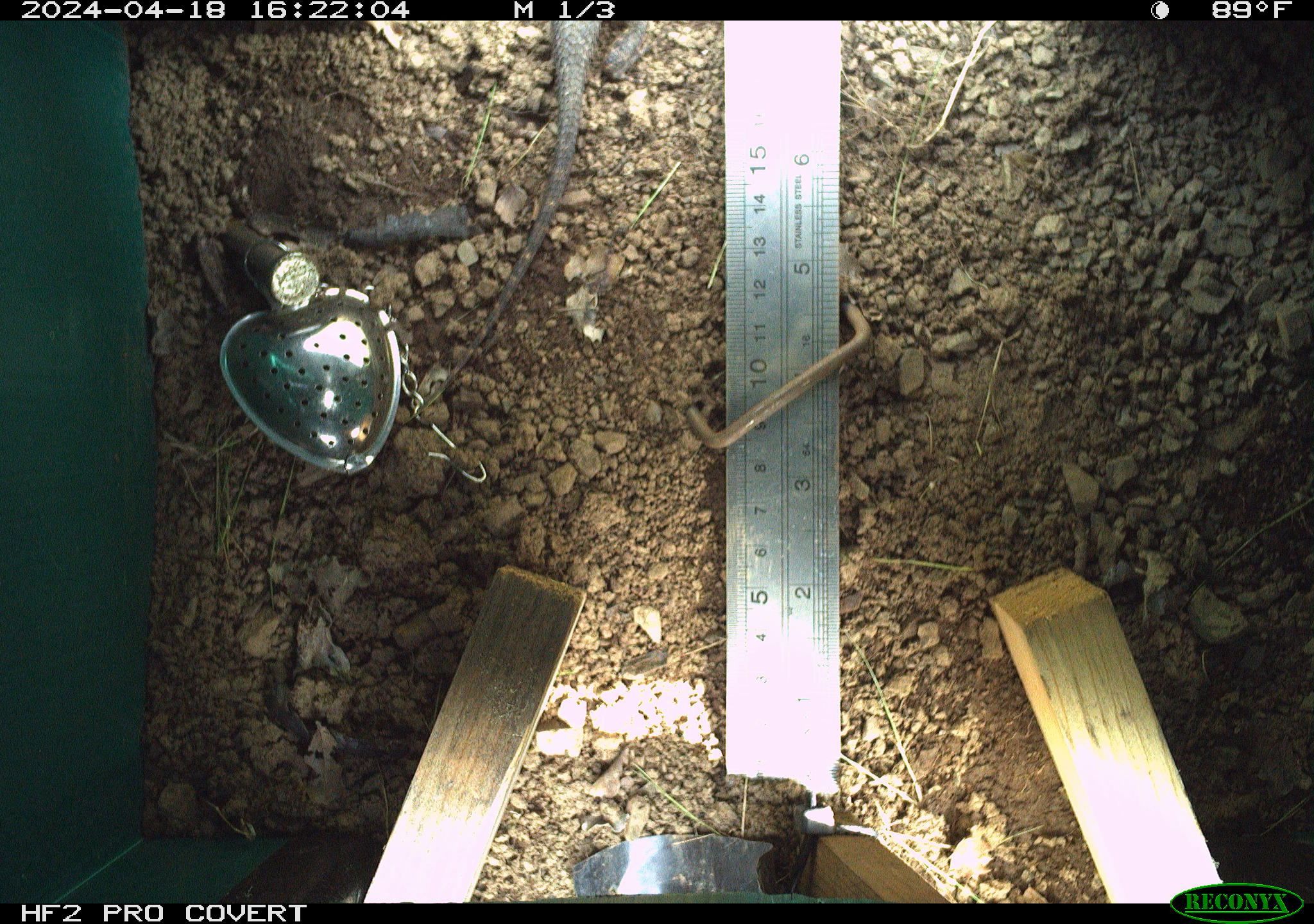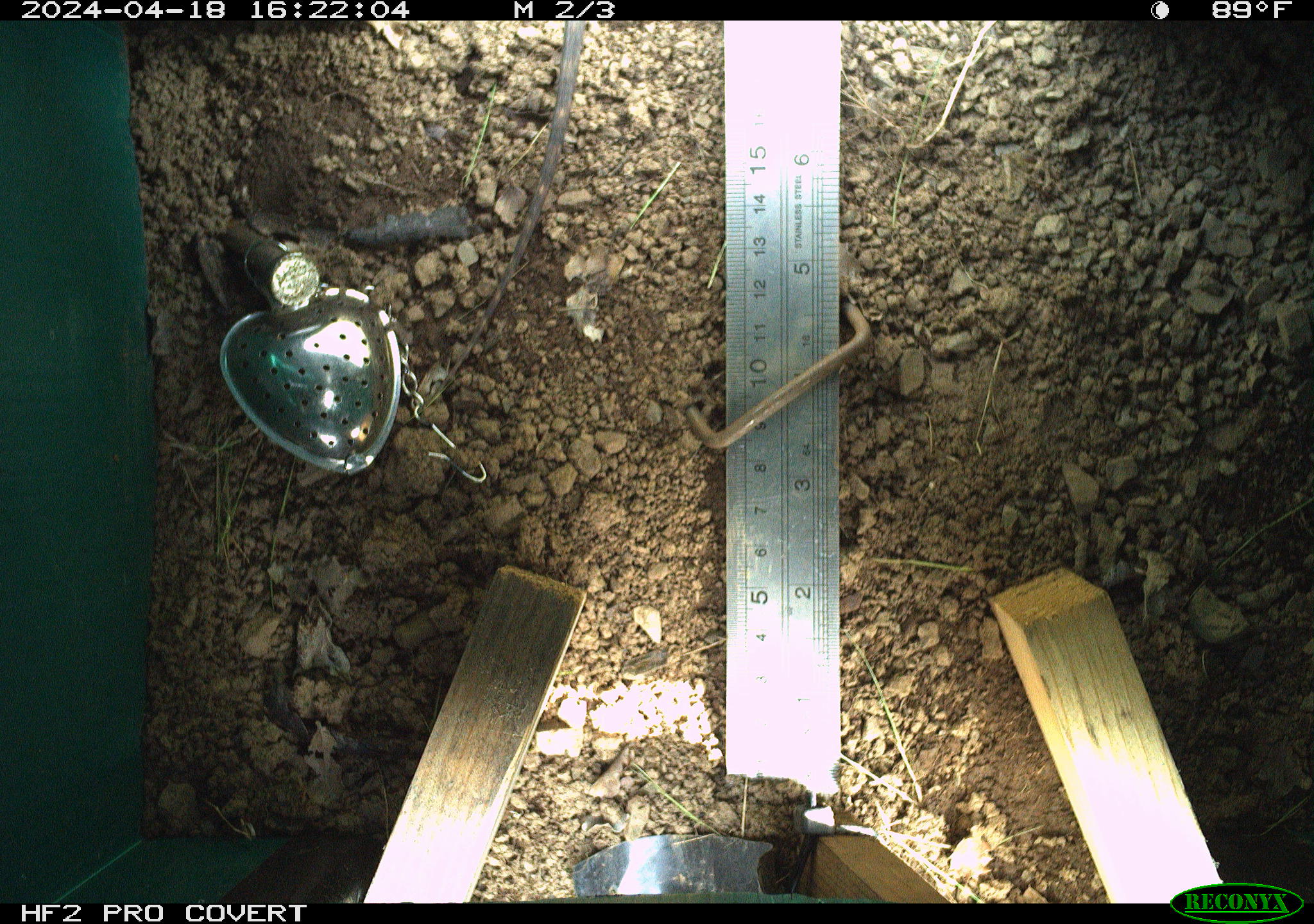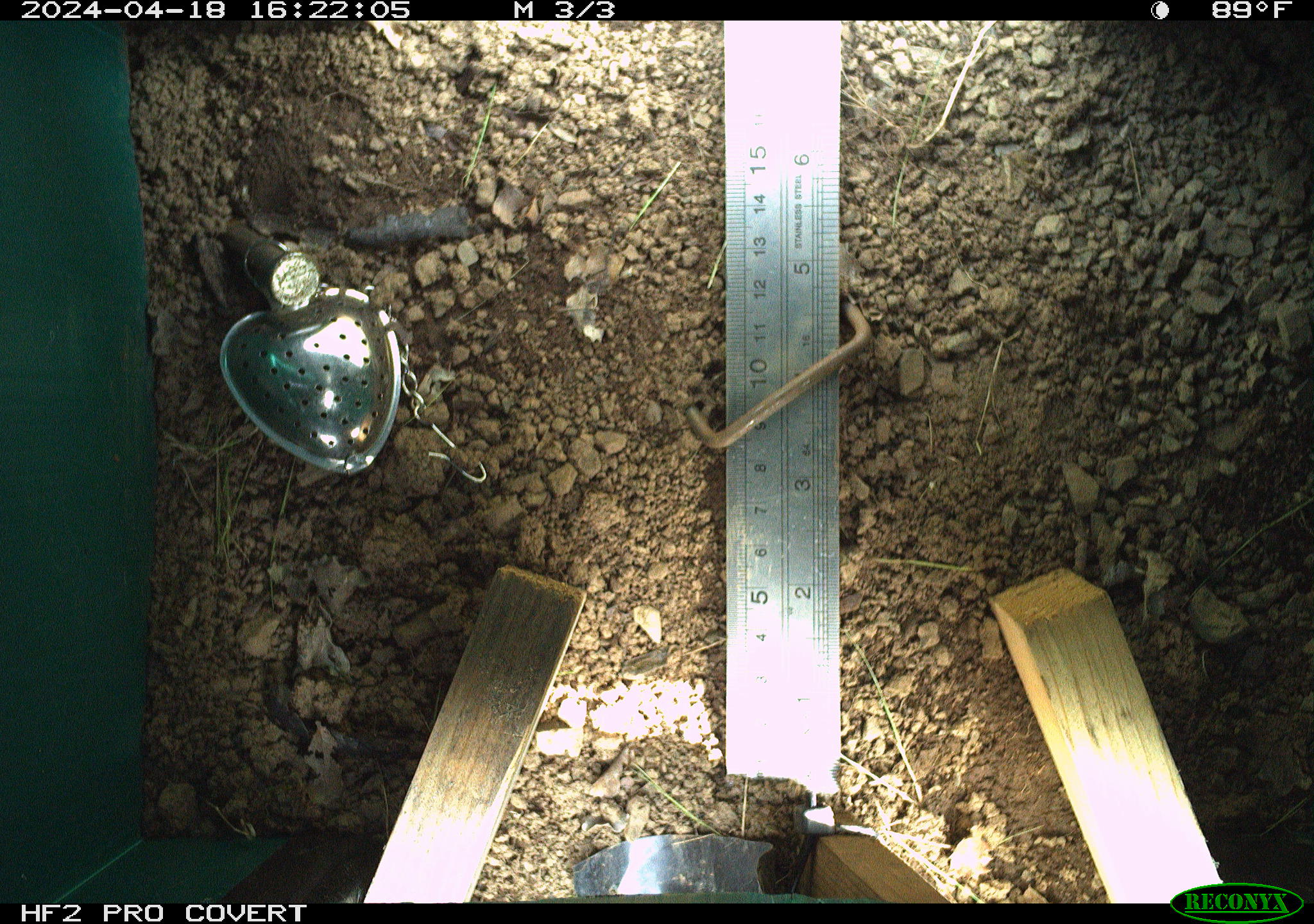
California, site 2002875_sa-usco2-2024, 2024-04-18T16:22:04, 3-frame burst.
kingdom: Animalia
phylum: Chordata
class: Reptilia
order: Squamata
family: Phrynosomatidae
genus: Sceloporus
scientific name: Sceloporus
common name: spiny lizards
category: sceloporus species